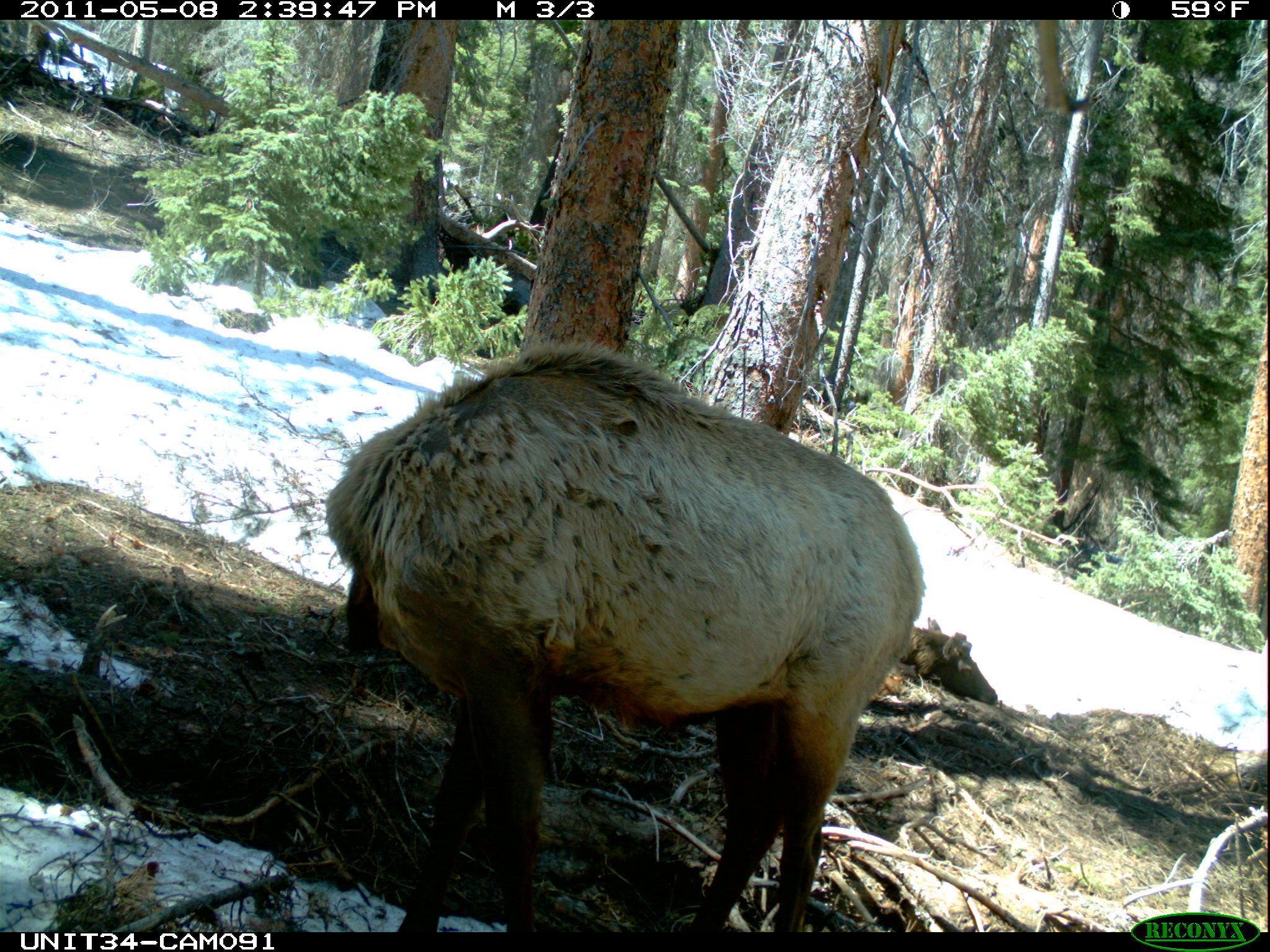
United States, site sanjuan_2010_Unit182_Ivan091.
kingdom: Animalia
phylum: Chordata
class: Mammalia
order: Artiodactyla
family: Cervidae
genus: Cervus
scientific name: Cervus elaphus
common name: red deer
Cervus elaphus (red deer).